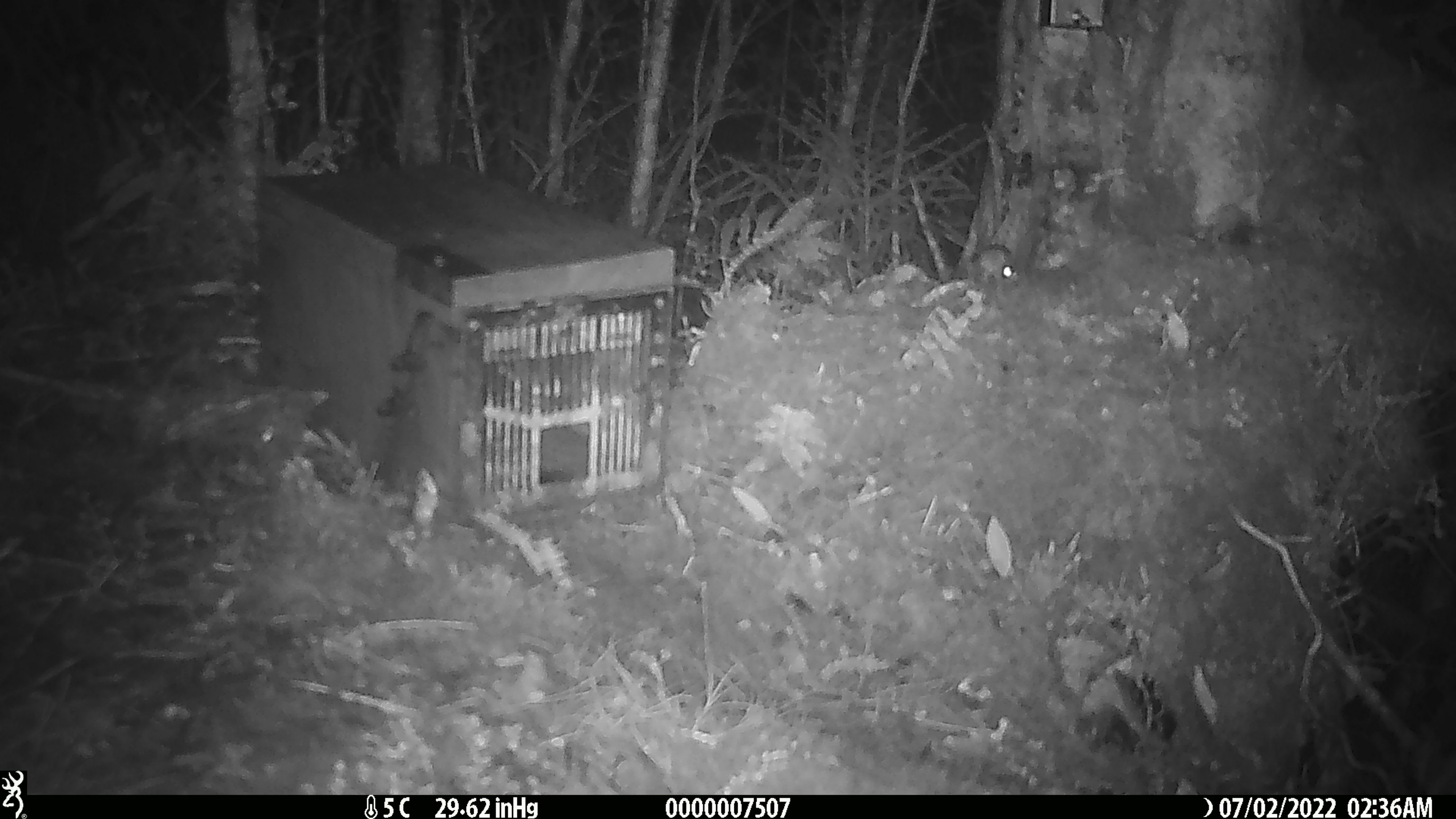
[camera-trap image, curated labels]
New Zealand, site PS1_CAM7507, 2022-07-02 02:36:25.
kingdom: Animalia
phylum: Chordata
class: Mammalia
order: Rodentia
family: Muridae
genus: Mus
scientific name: Mus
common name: mouse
Mouse (Mus).